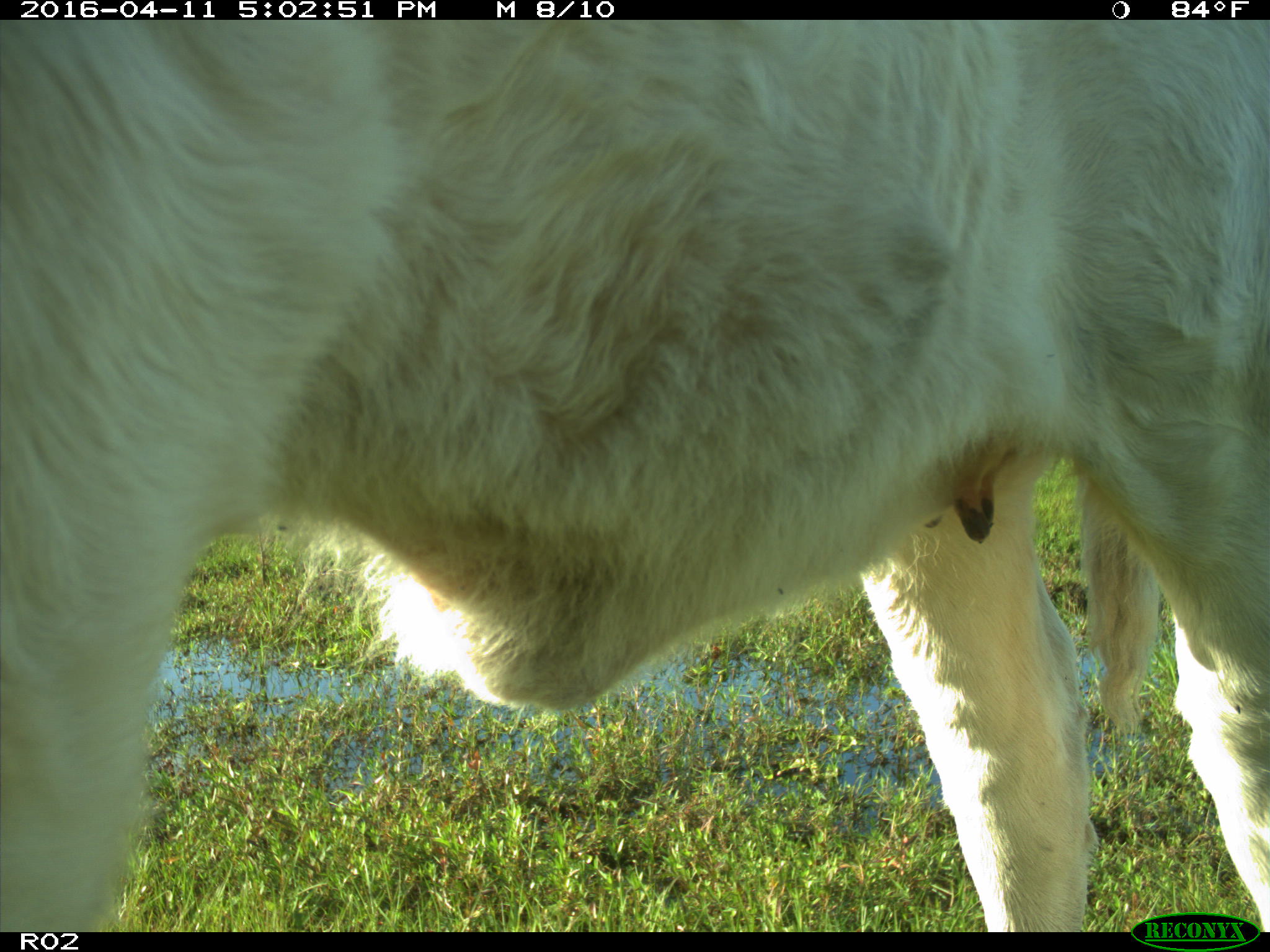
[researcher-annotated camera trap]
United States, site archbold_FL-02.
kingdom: Animalia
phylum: Chordata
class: Mammalia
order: Artiodactyla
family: Bovidae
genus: Bos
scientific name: Bos taurus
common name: domestic cow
Bos taurus (domestic cow).